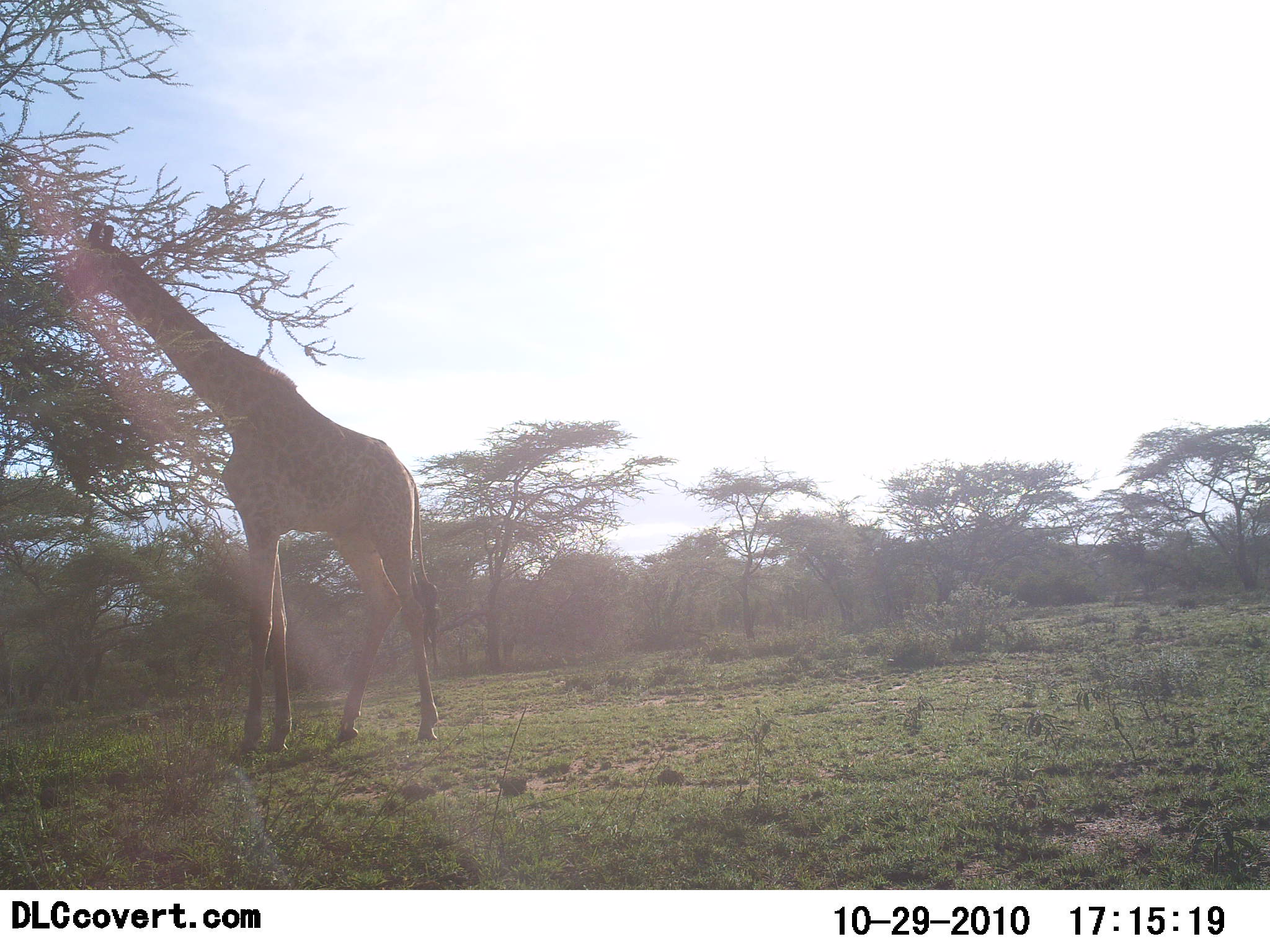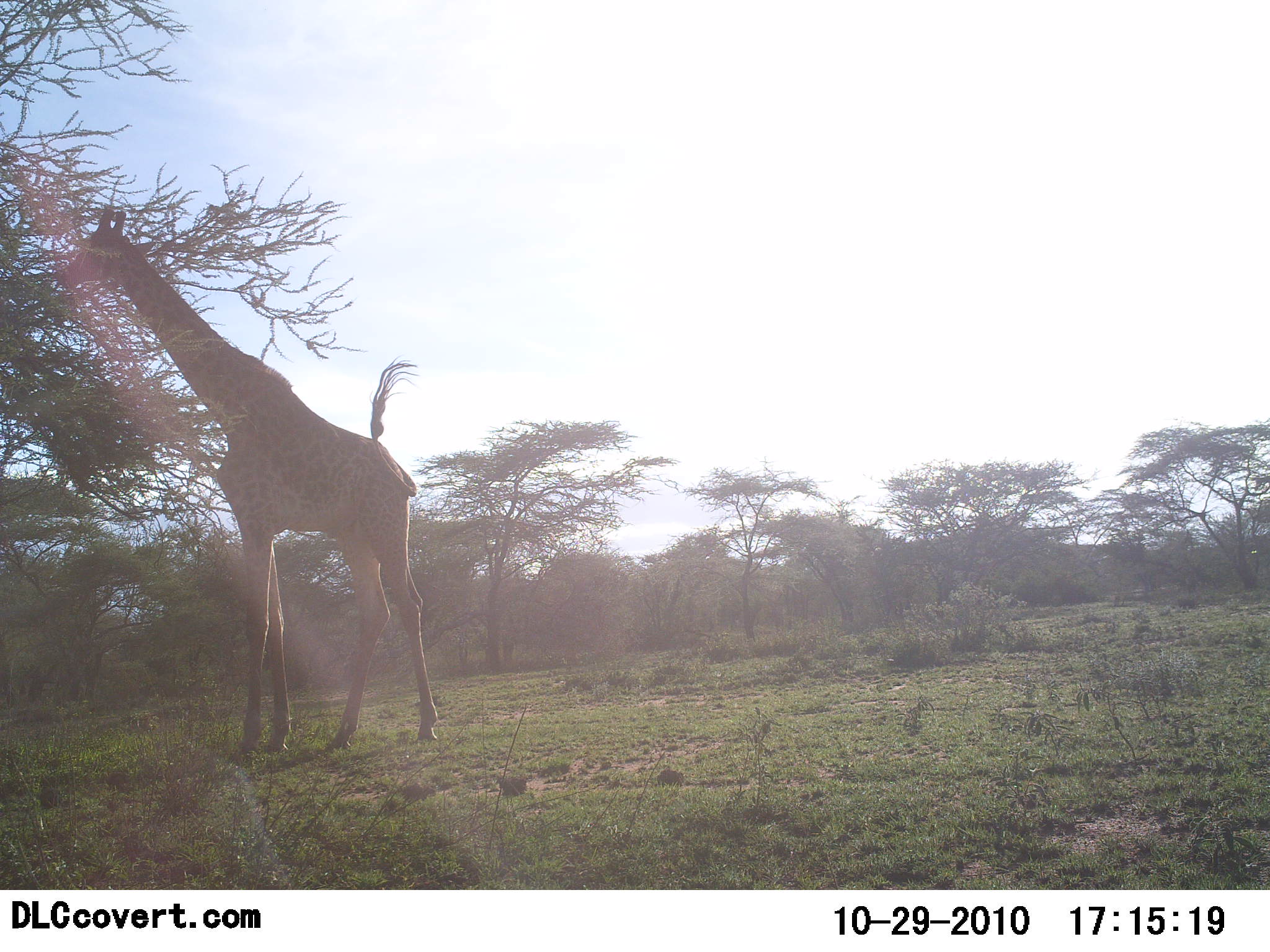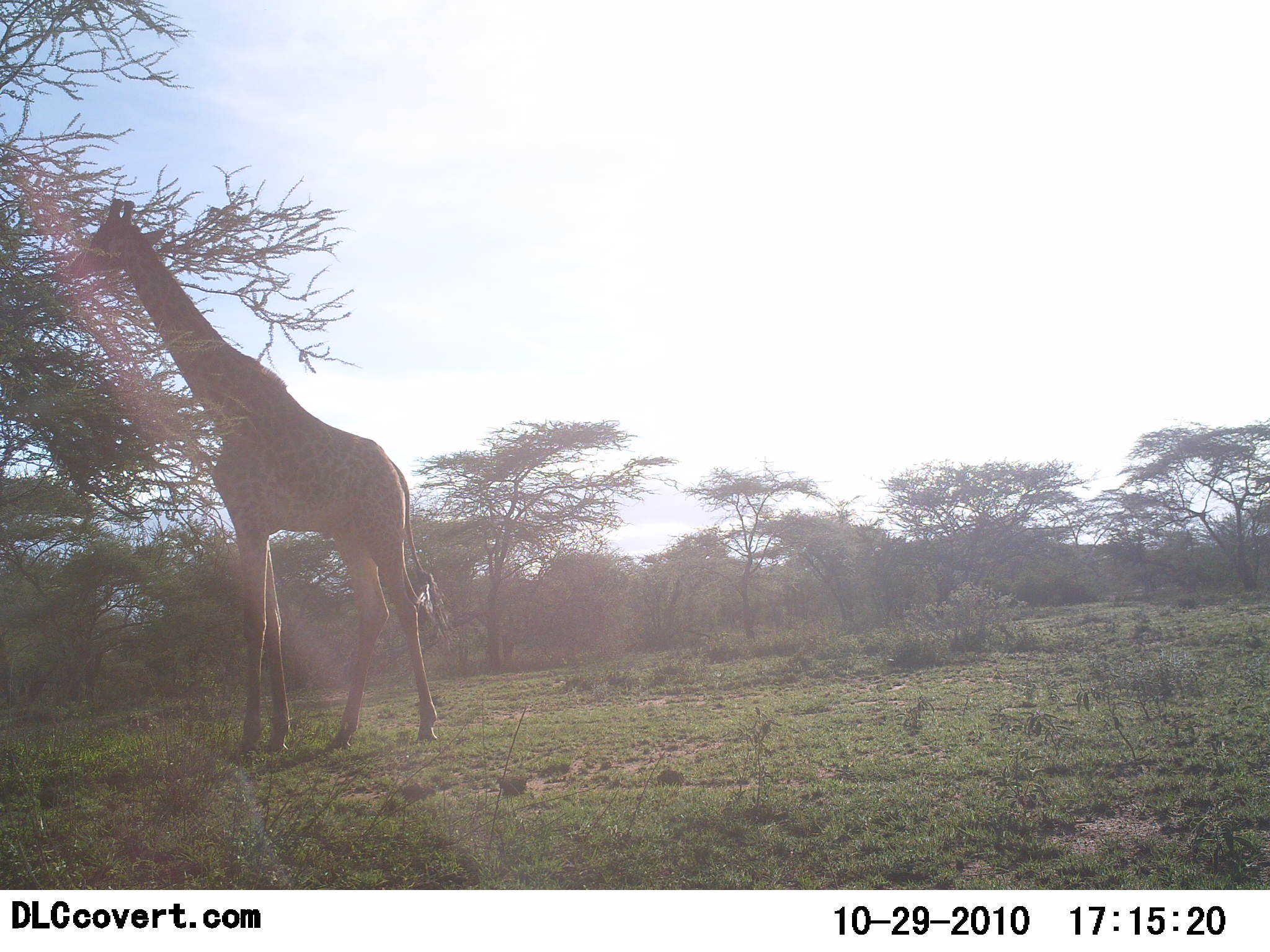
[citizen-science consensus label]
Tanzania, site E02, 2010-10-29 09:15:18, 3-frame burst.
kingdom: Animalia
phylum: Chordata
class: Mammalia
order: Artiodactyla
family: Giraffidae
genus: Giraffa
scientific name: Giraffa camelopardalis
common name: giraffe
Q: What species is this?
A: Giraffe (Giraffa camelopardalis).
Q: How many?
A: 1.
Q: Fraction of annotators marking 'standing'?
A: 60%.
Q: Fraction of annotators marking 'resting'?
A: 0%.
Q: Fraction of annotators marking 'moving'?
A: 5%.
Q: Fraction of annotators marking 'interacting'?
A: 0%.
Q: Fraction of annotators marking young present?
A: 0%.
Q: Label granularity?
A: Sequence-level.